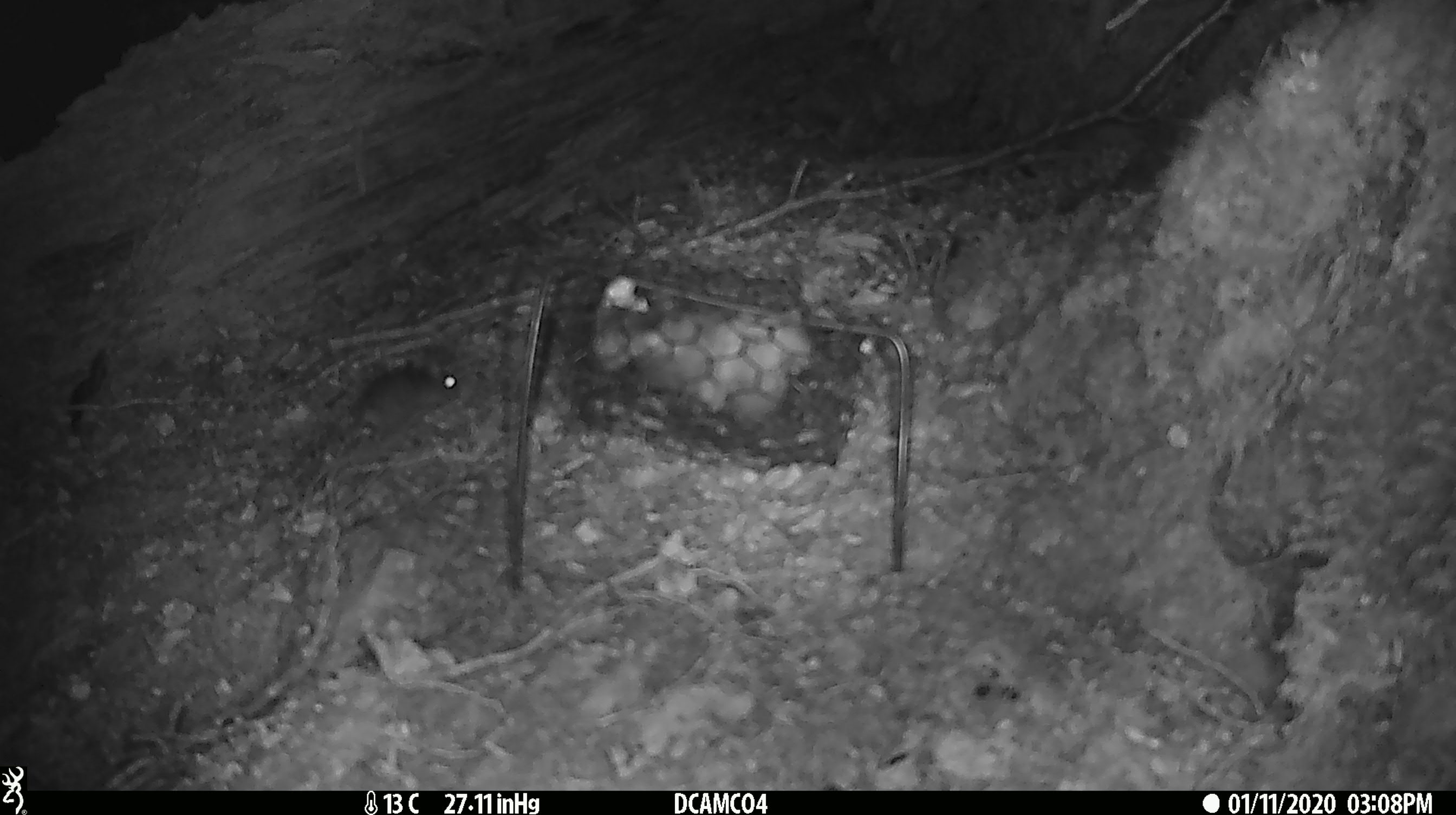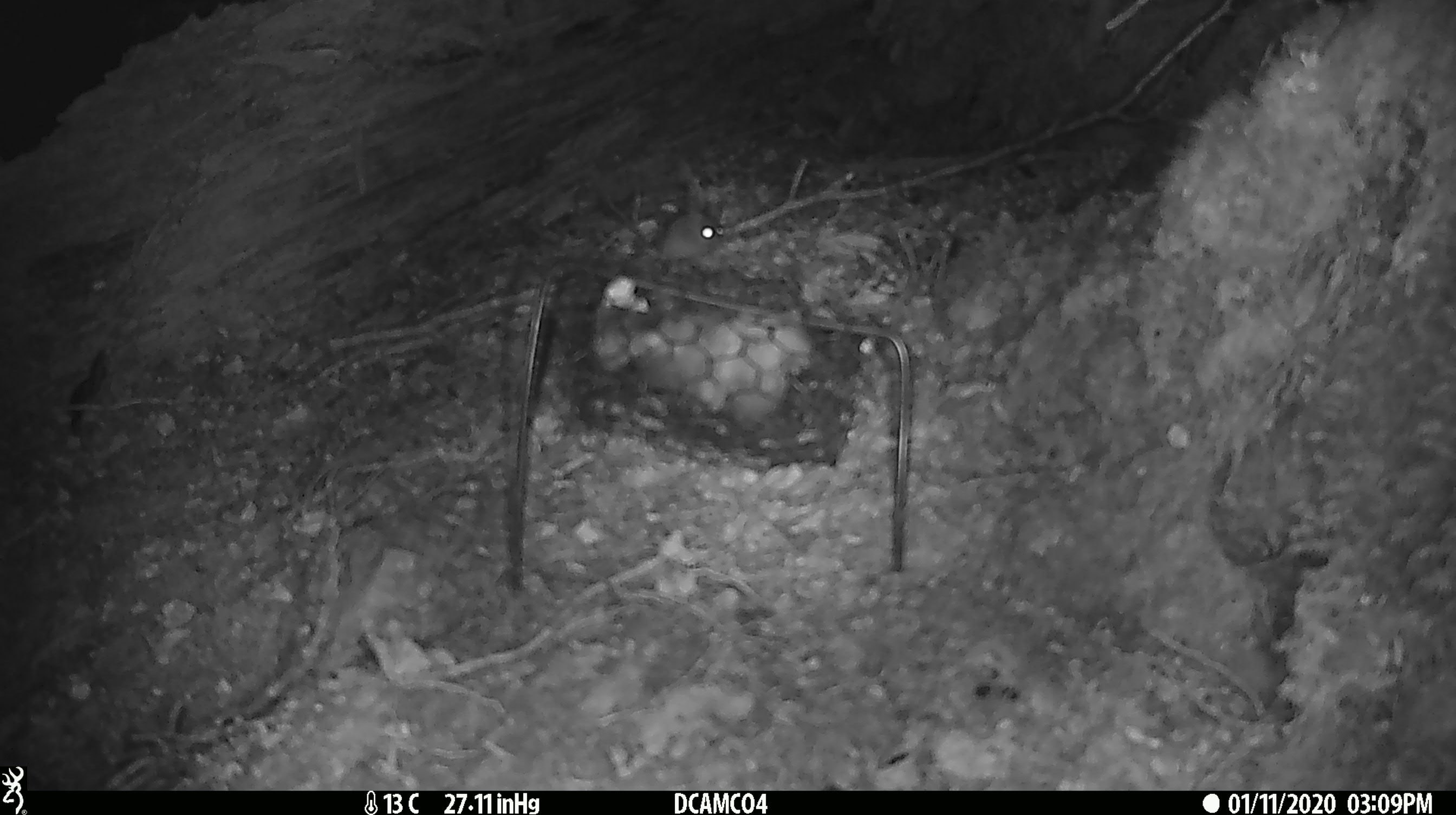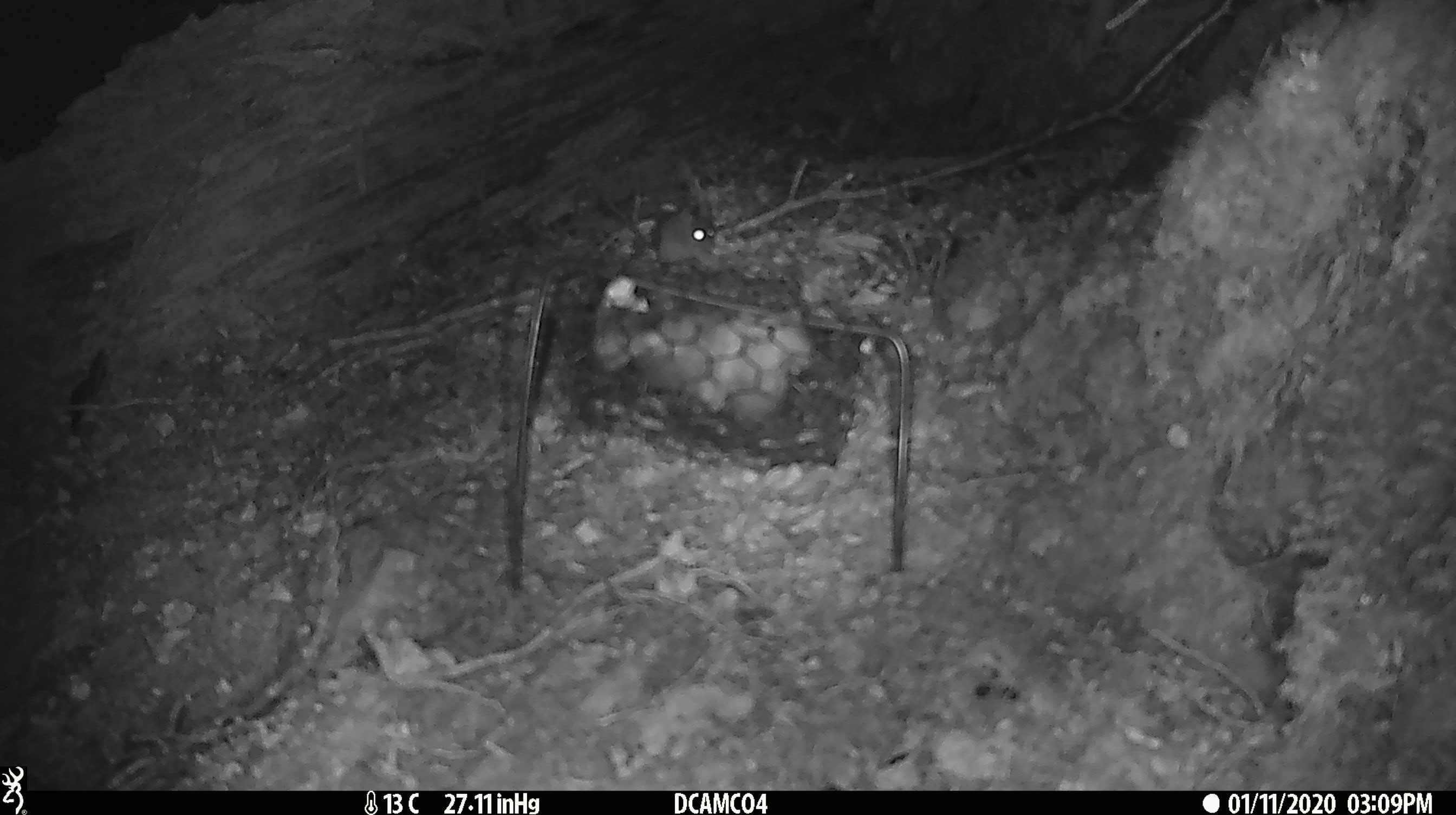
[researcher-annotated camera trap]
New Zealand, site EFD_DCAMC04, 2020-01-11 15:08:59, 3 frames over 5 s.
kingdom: Animalia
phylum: Chordata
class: Mammalia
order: Rodentia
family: Muridae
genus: Mus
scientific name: Mus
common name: mouse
Mouse (Mus).